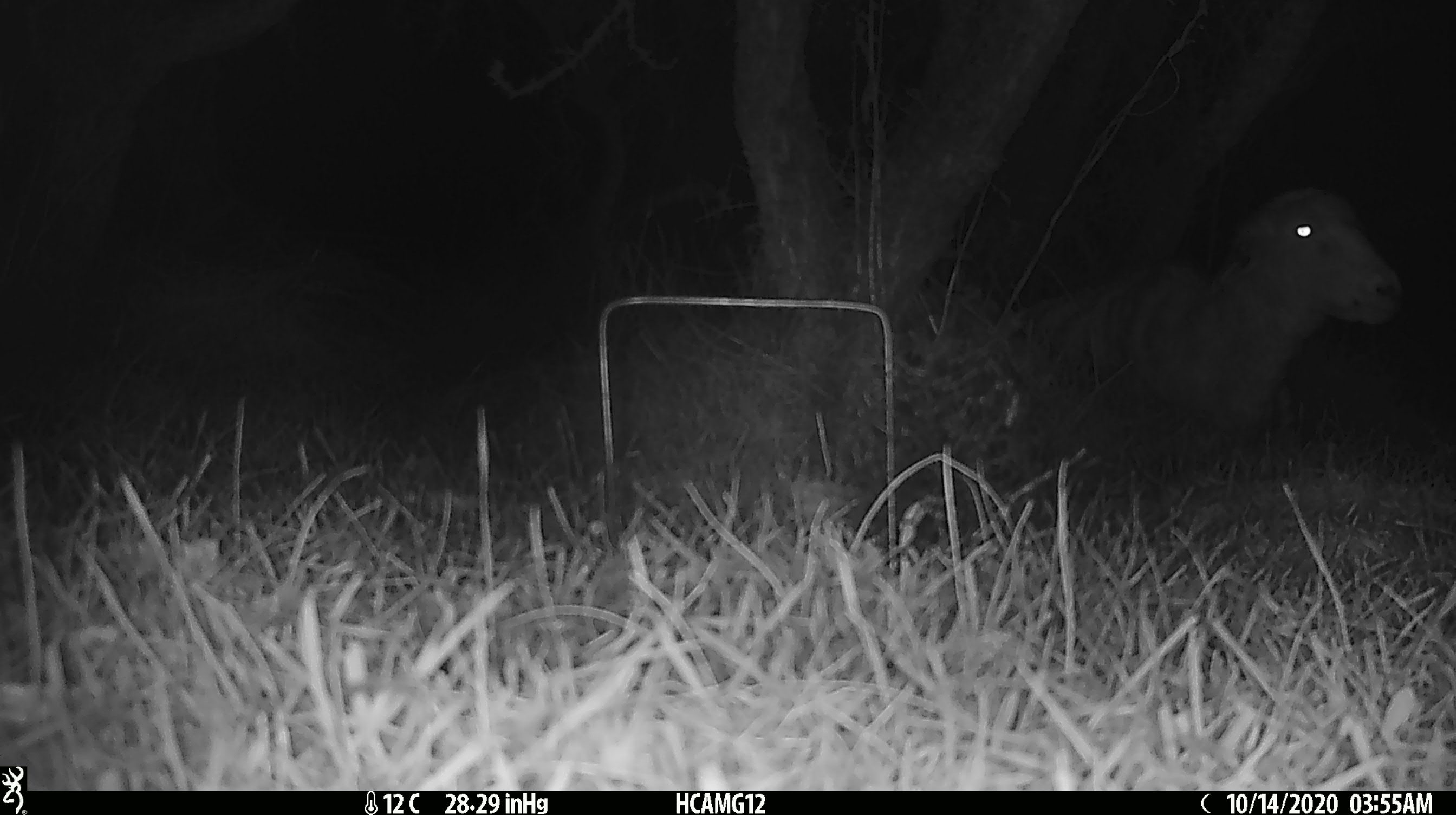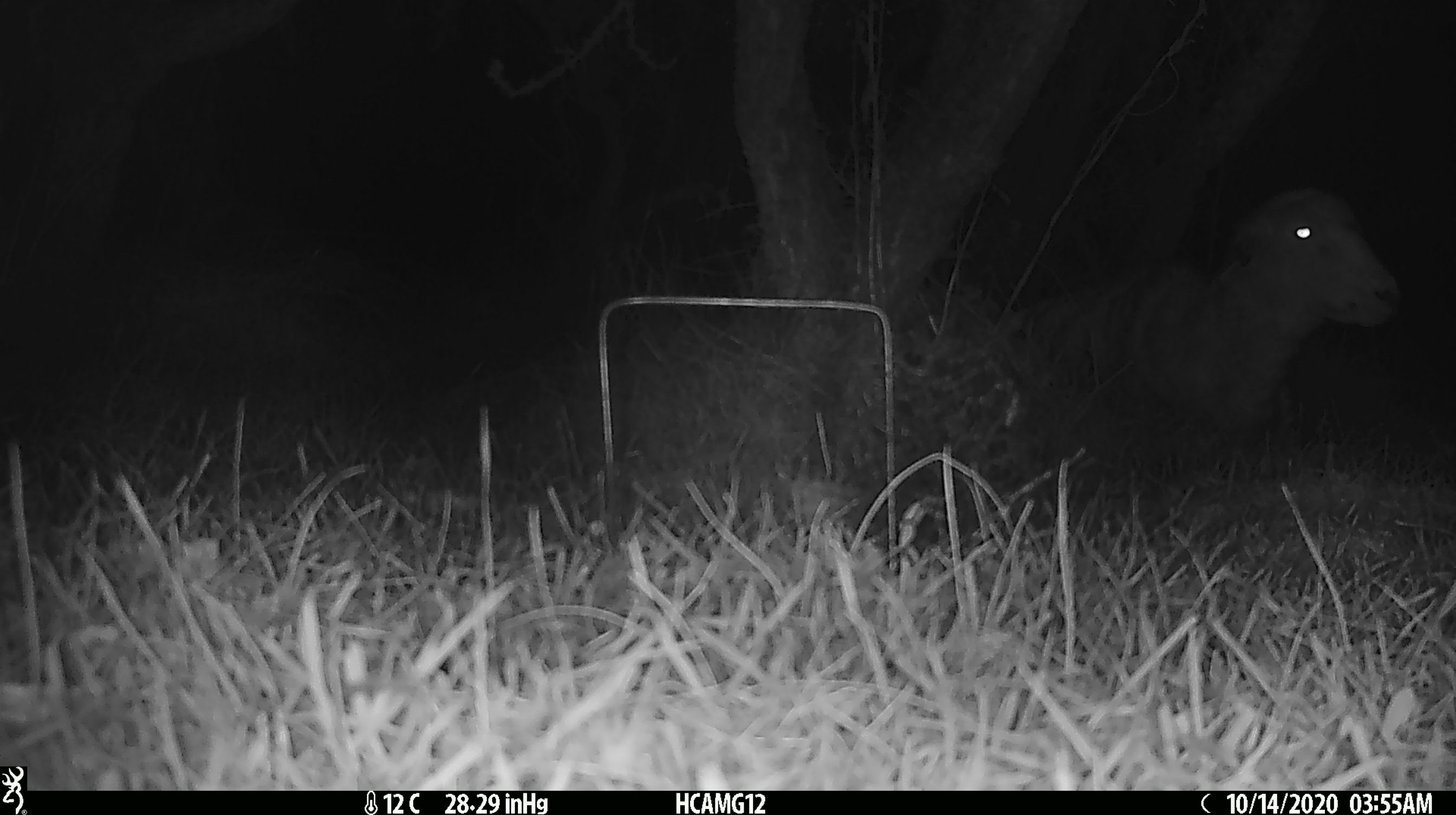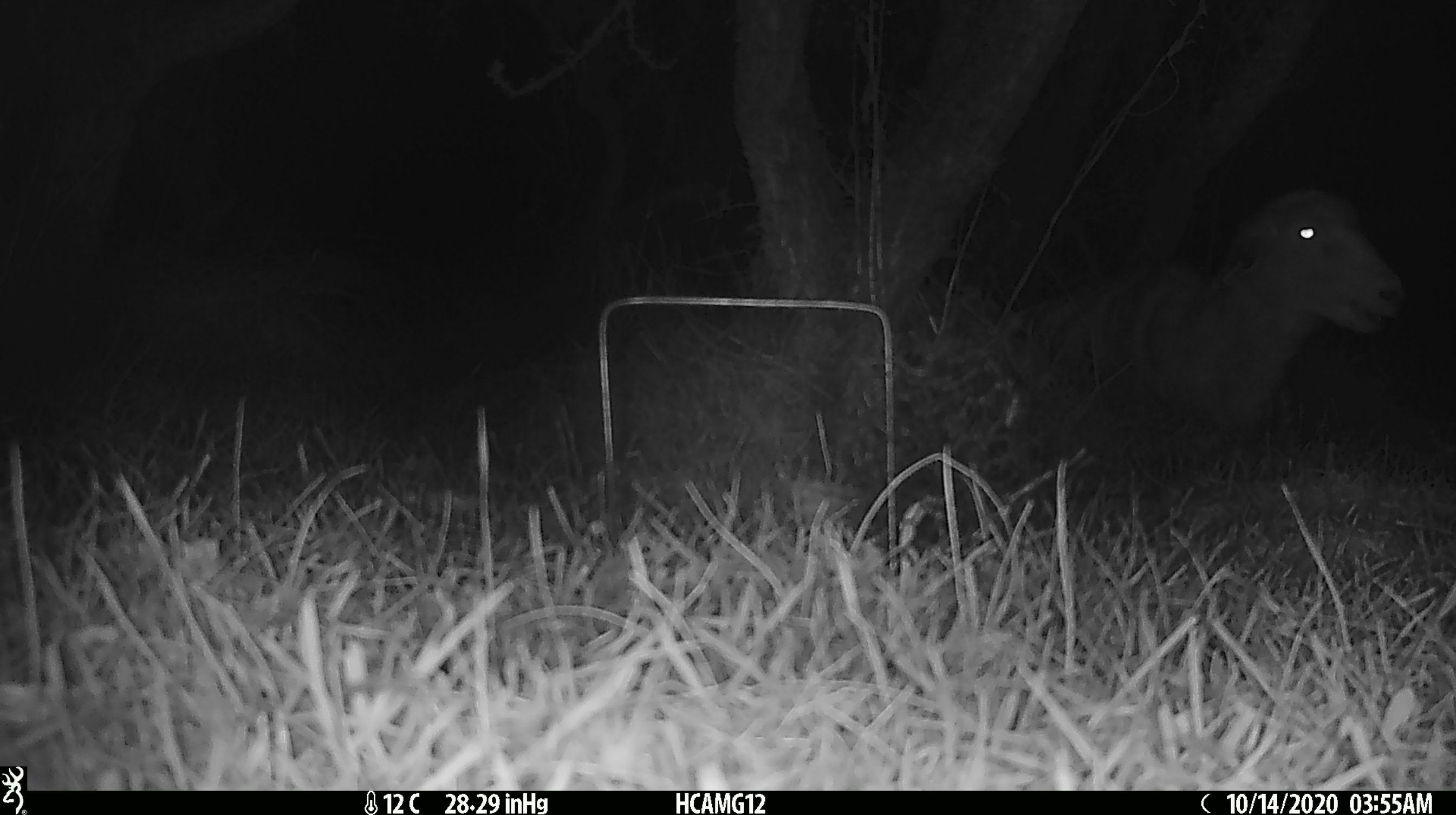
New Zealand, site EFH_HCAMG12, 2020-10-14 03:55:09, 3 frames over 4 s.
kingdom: Animalia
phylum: Chordata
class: Mammalia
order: Artiodactyla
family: Bovidae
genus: Ovis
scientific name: Ovis aries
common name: domestic sheep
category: sheep